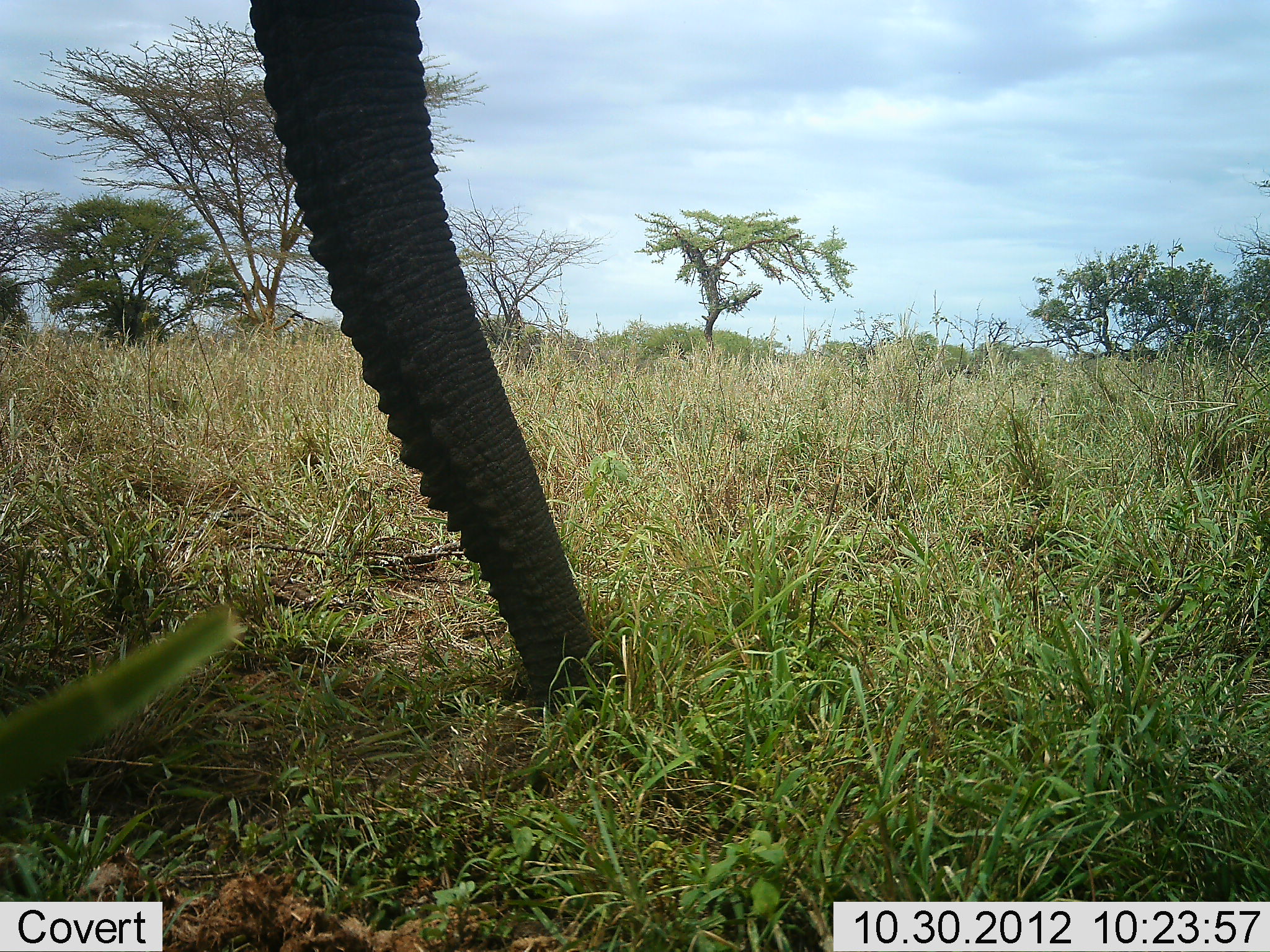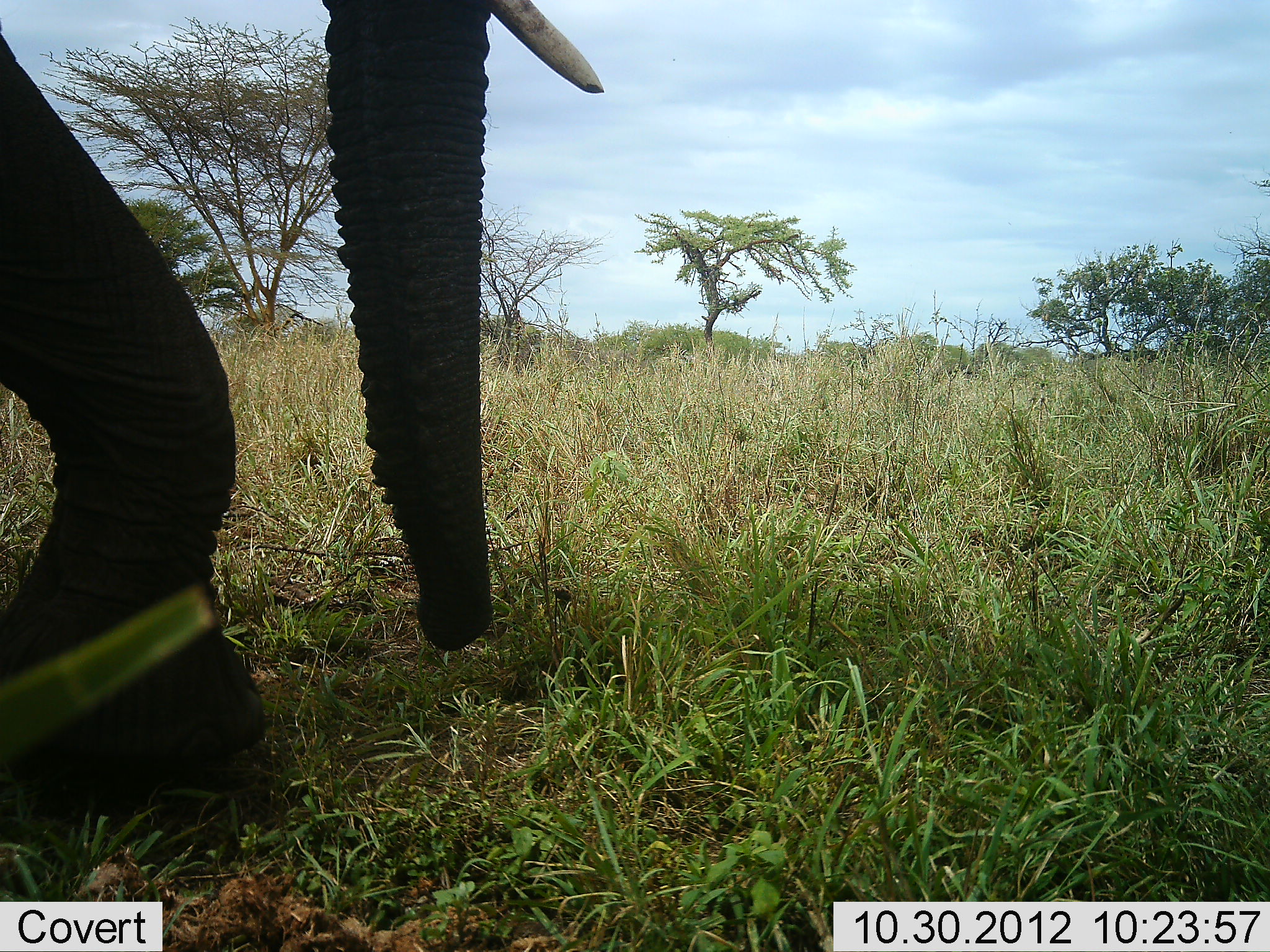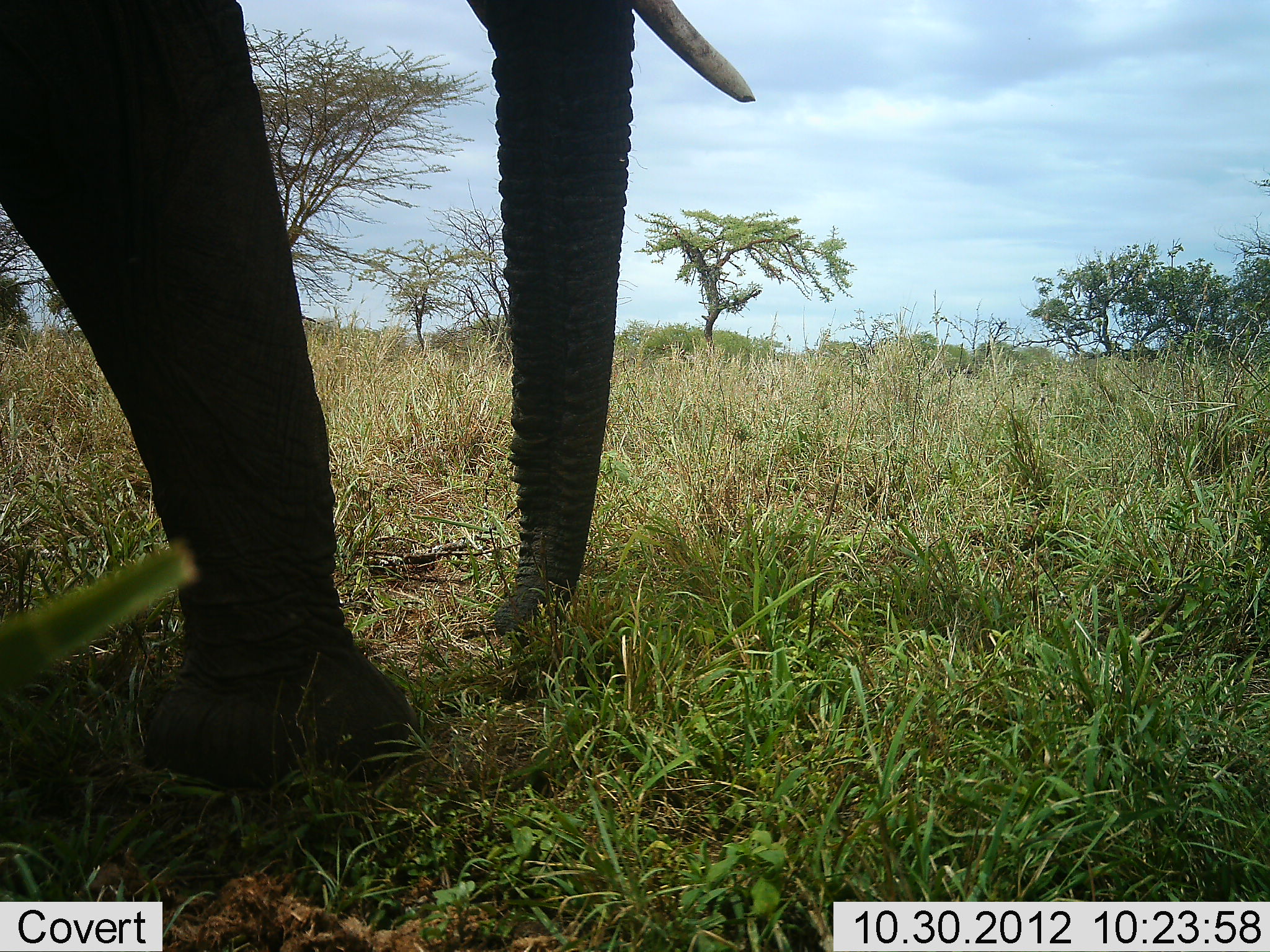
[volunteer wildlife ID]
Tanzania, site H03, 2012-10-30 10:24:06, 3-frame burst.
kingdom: Animalia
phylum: Chordata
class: Mammalia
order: Proboscidea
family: Elephantidae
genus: Loxodonta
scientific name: Loxodonta africana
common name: african bush elephant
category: elephant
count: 1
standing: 60%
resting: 0%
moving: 0%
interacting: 10%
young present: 0%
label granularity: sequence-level